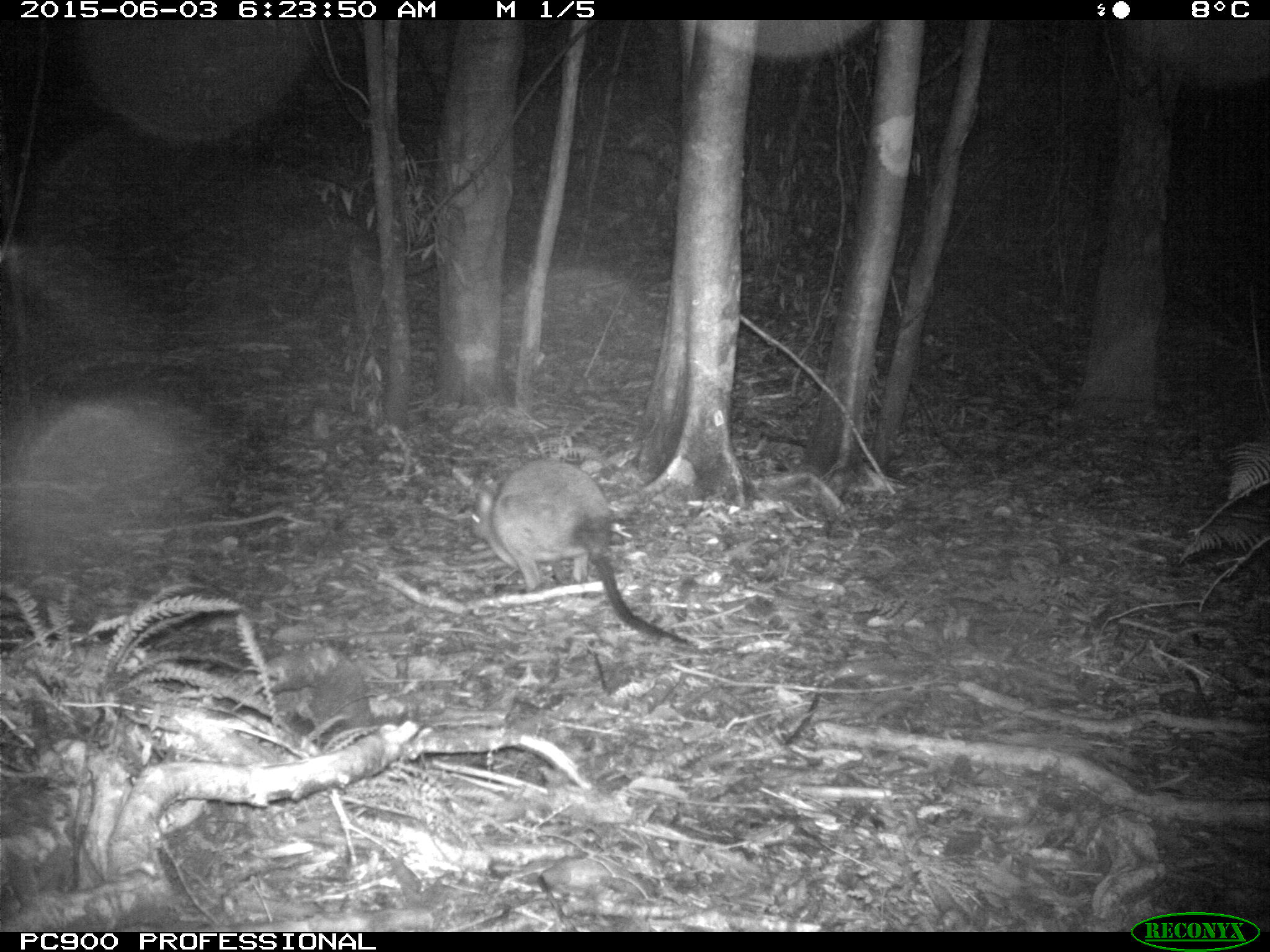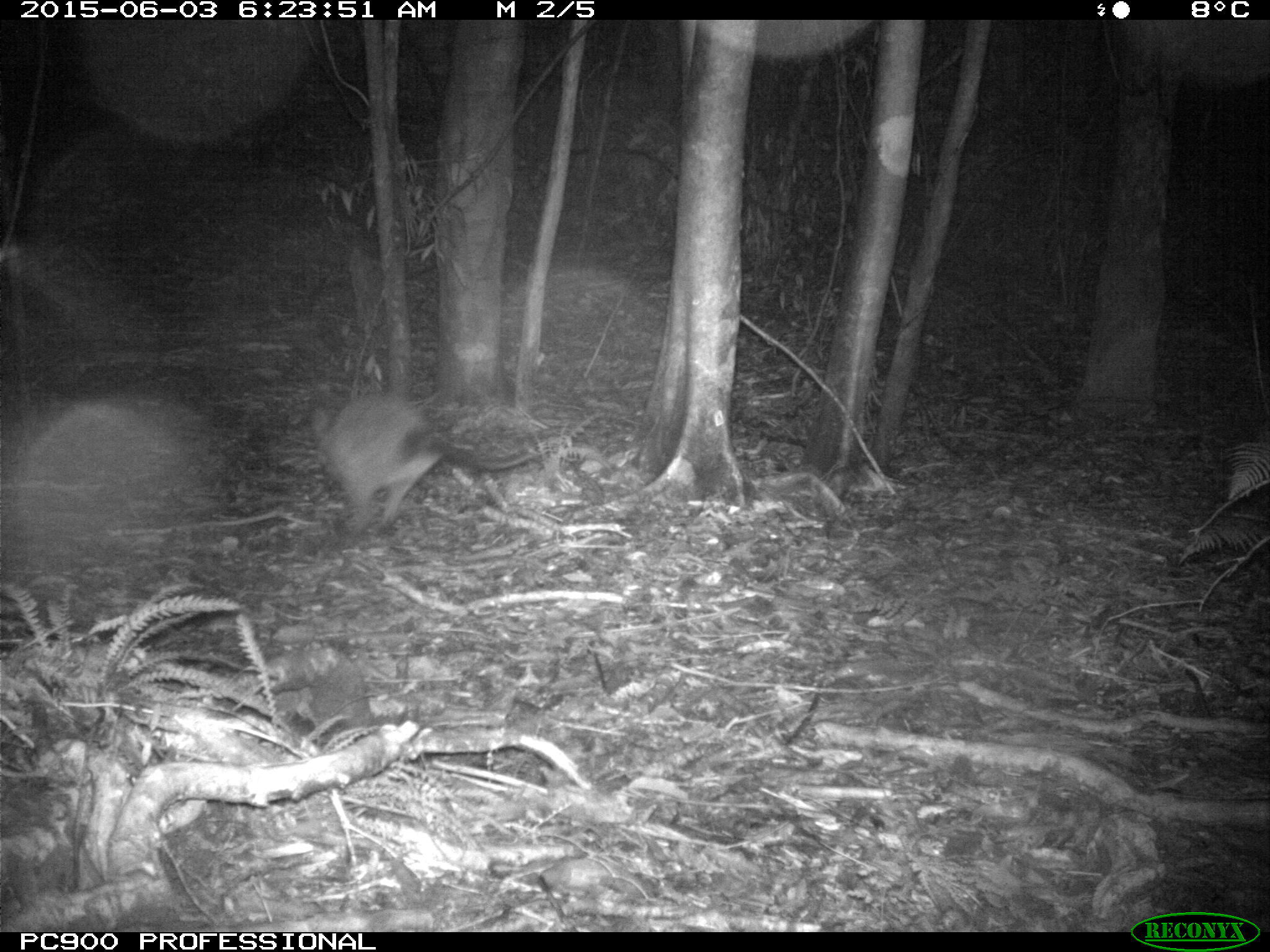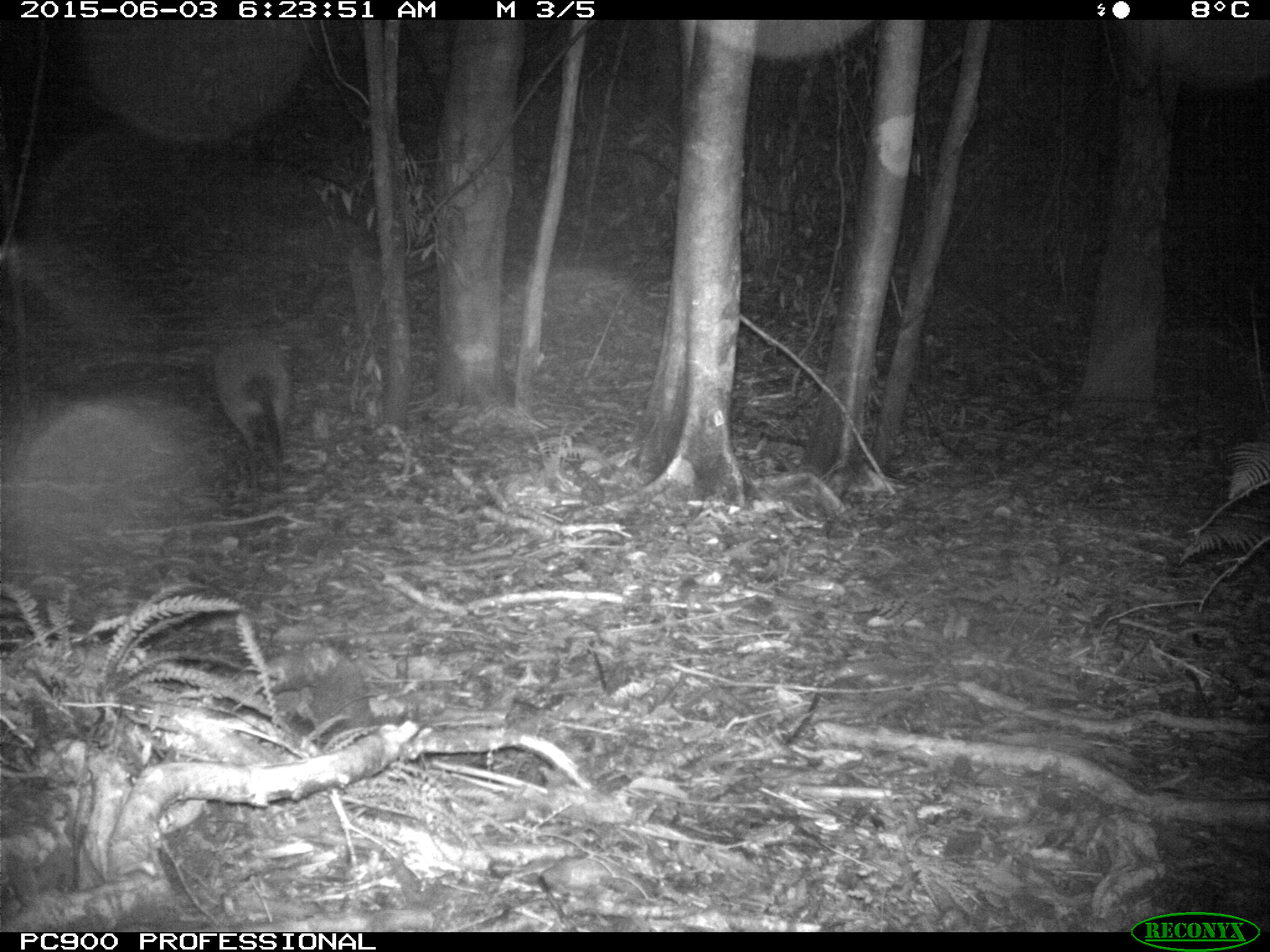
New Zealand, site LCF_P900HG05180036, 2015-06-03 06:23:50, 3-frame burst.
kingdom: Animalia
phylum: Chordata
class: Mammalia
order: Diprotodontia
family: Macropodidae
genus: Notamacropus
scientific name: Notamacropus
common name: wallaby